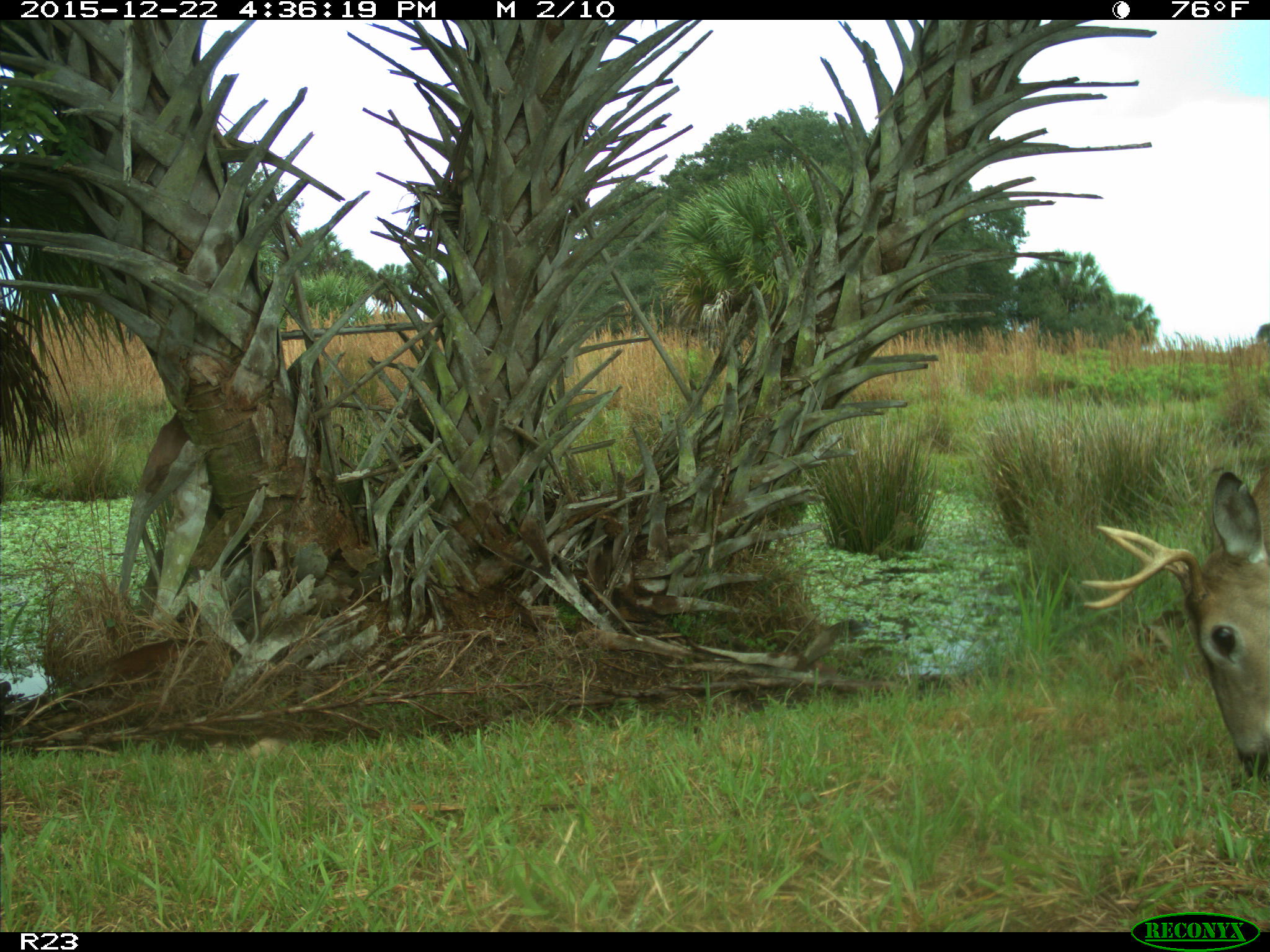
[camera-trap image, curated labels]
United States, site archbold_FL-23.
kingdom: Animalia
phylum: Chordata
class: Mammalia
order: Artiodactyla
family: Cervidae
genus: Odocoileus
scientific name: Odocoileus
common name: deer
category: unidentified deer